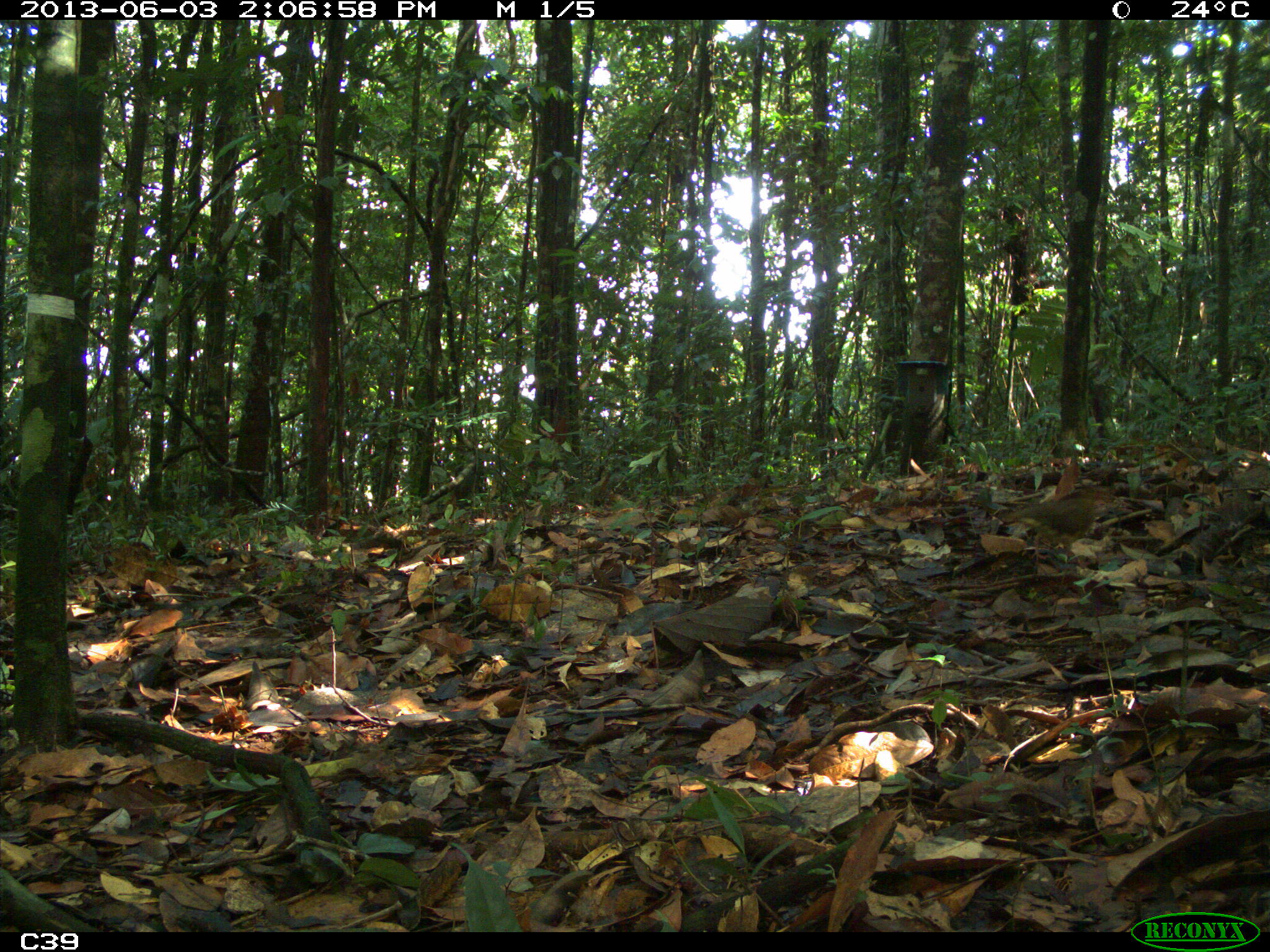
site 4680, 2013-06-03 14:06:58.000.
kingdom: Animalia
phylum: Chordata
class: Aves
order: Columbiformes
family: Columbidae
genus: Geotrygon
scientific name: Geotrygon montana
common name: ruddy quail-dove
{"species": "Geotrygon montana (ruddy quail-dove)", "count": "1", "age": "adult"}